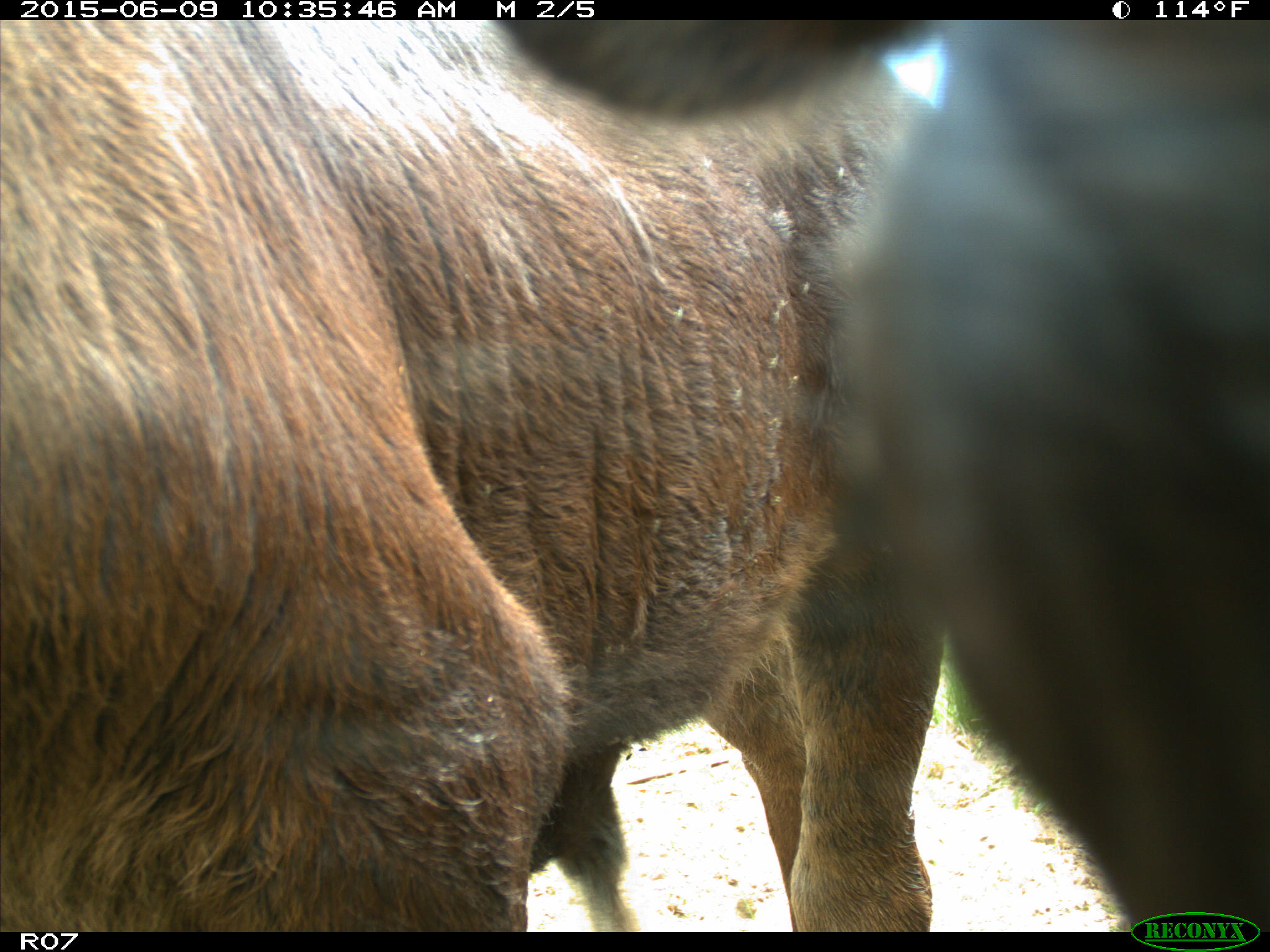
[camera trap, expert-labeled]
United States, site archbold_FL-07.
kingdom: Animalia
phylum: Chordata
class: Mammalia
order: Artiodactyla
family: Bovidae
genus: Bos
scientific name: Bos taurus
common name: domestic cow